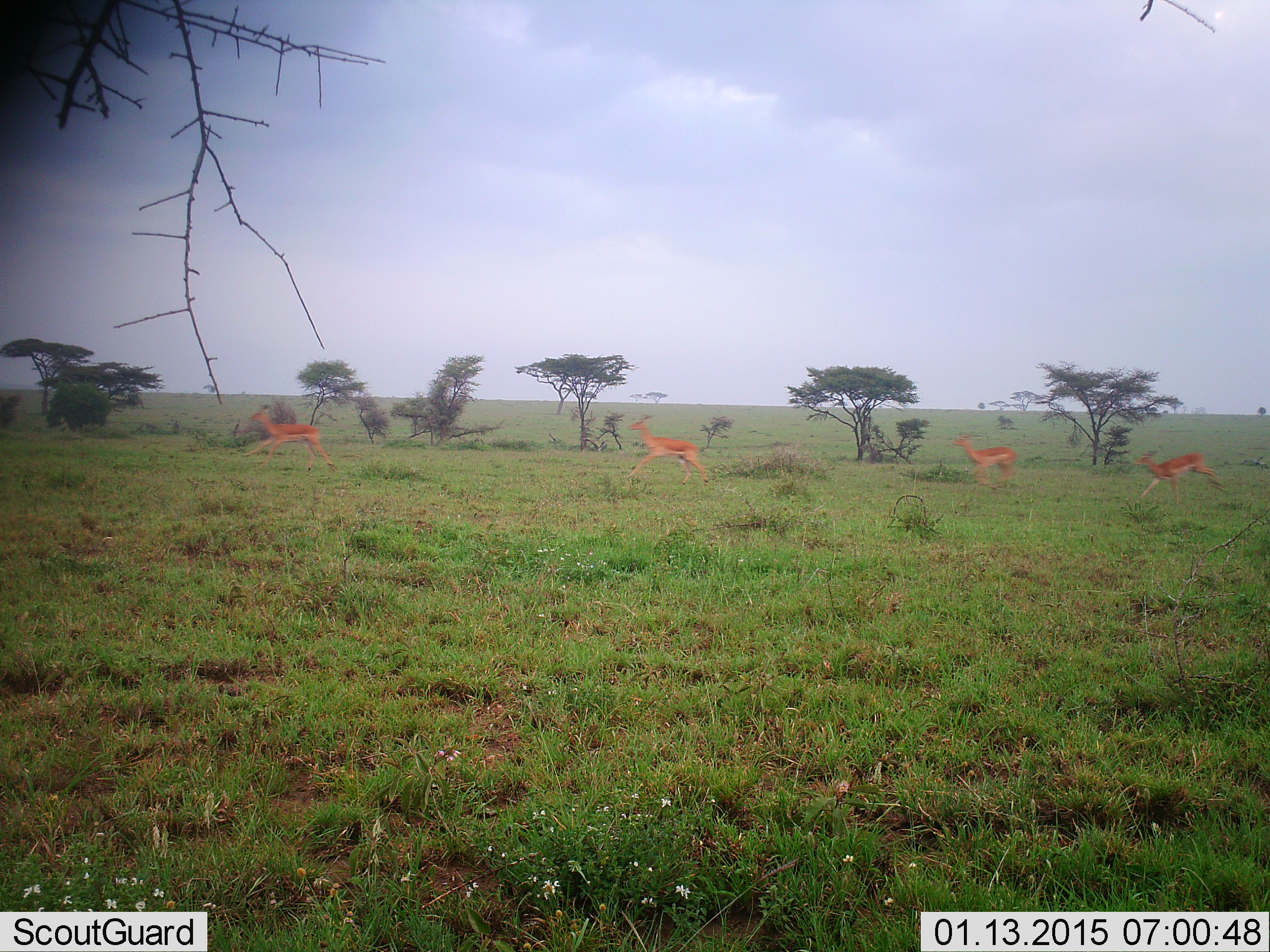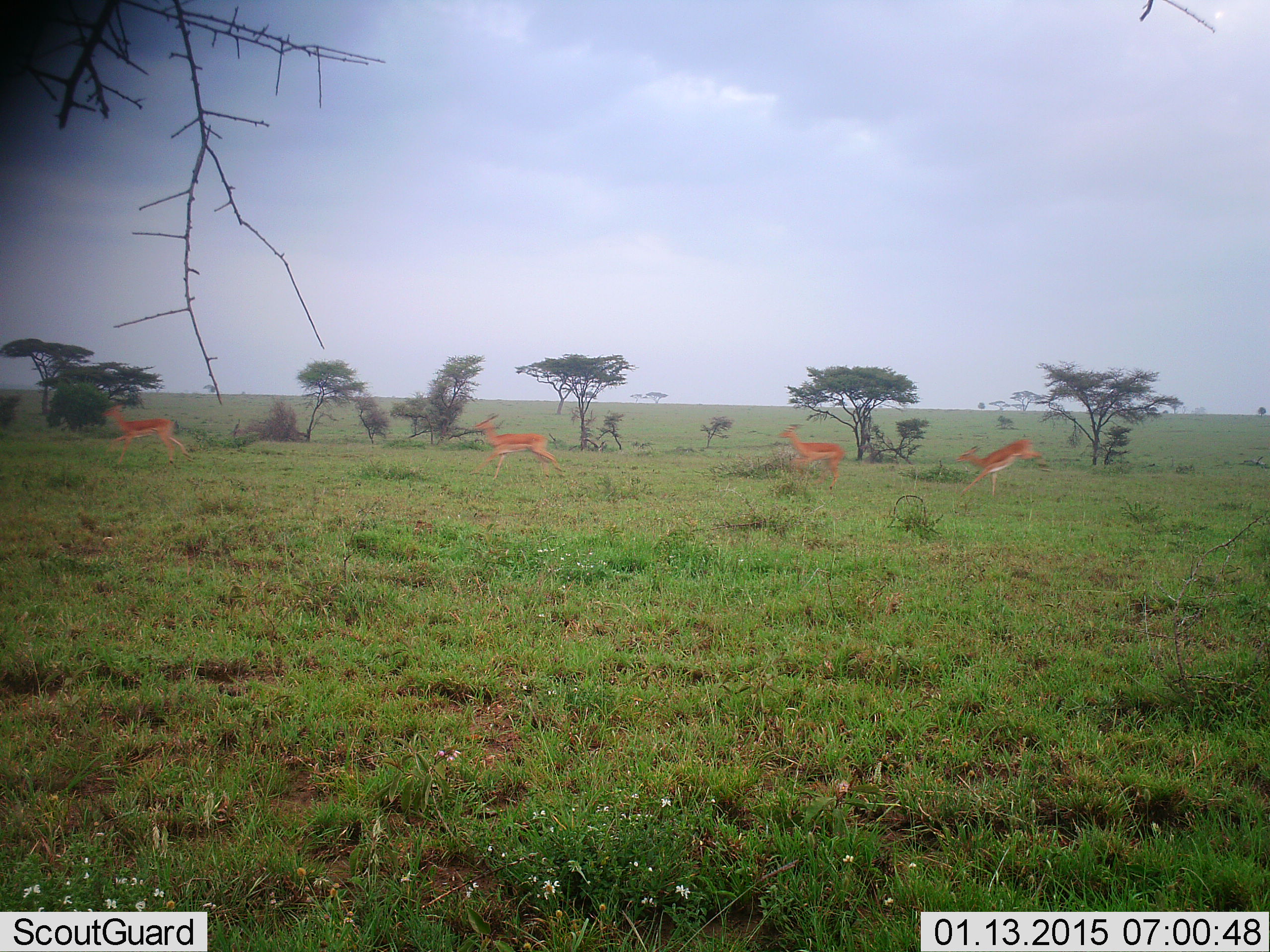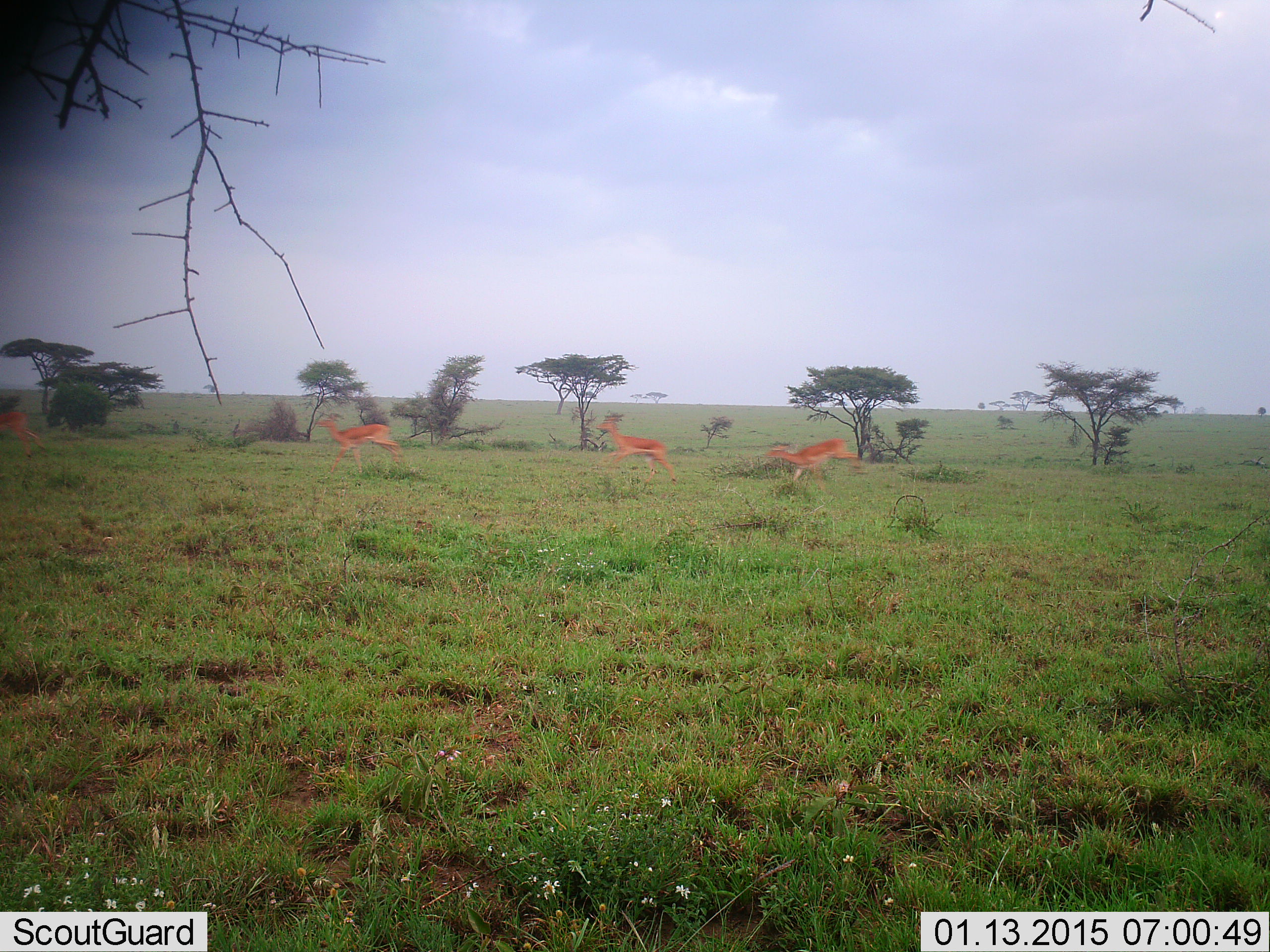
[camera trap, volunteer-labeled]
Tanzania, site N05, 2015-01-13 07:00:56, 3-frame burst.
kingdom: Animalia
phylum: Chordata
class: Mammalia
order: Artiodactyla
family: Bovidae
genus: Aepyceros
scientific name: Aepyceros melampus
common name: impala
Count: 4.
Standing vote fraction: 0%.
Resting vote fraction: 0%.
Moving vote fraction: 100%.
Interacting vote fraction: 0%.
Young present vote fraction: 0%.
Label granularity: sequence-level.